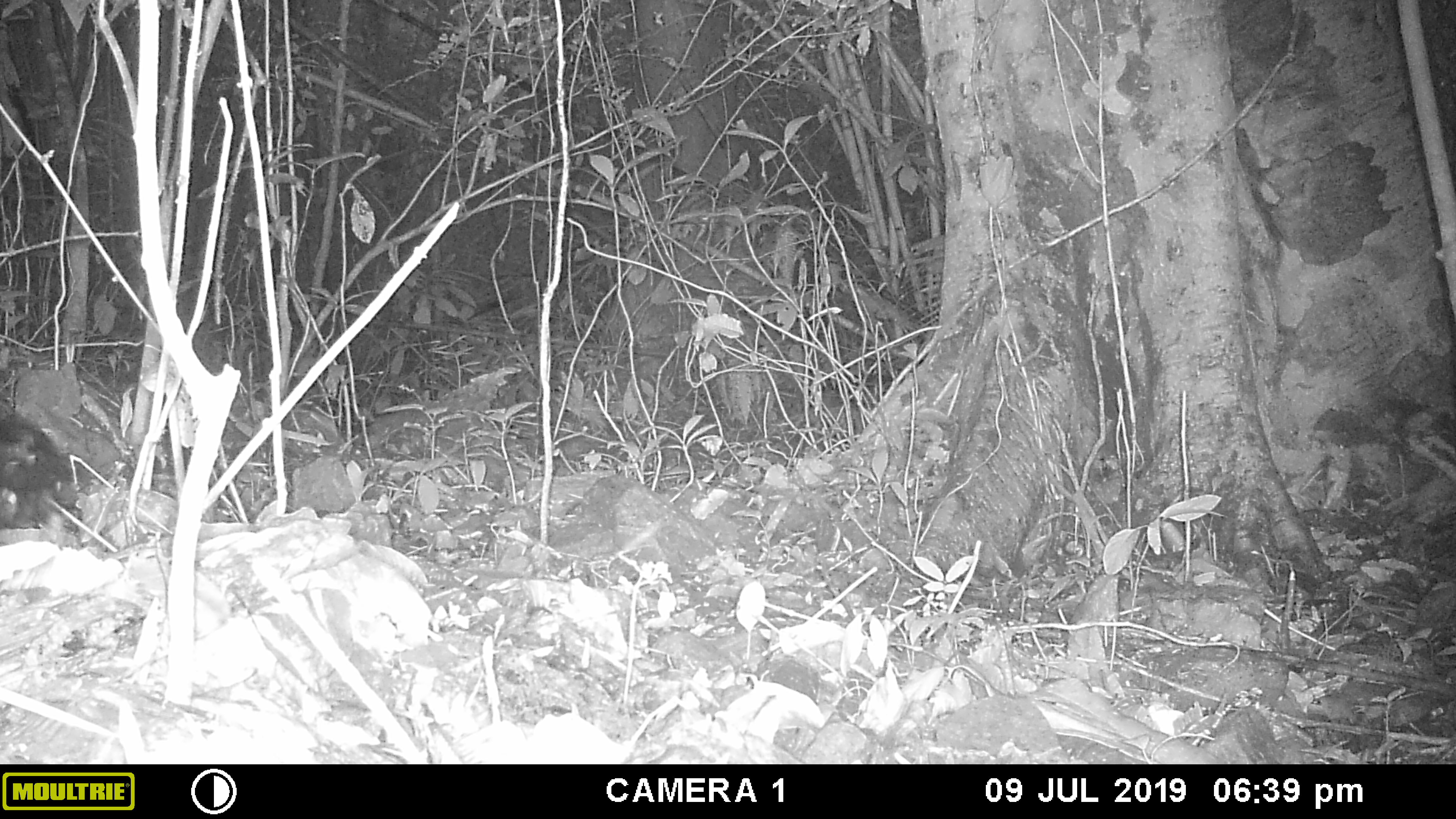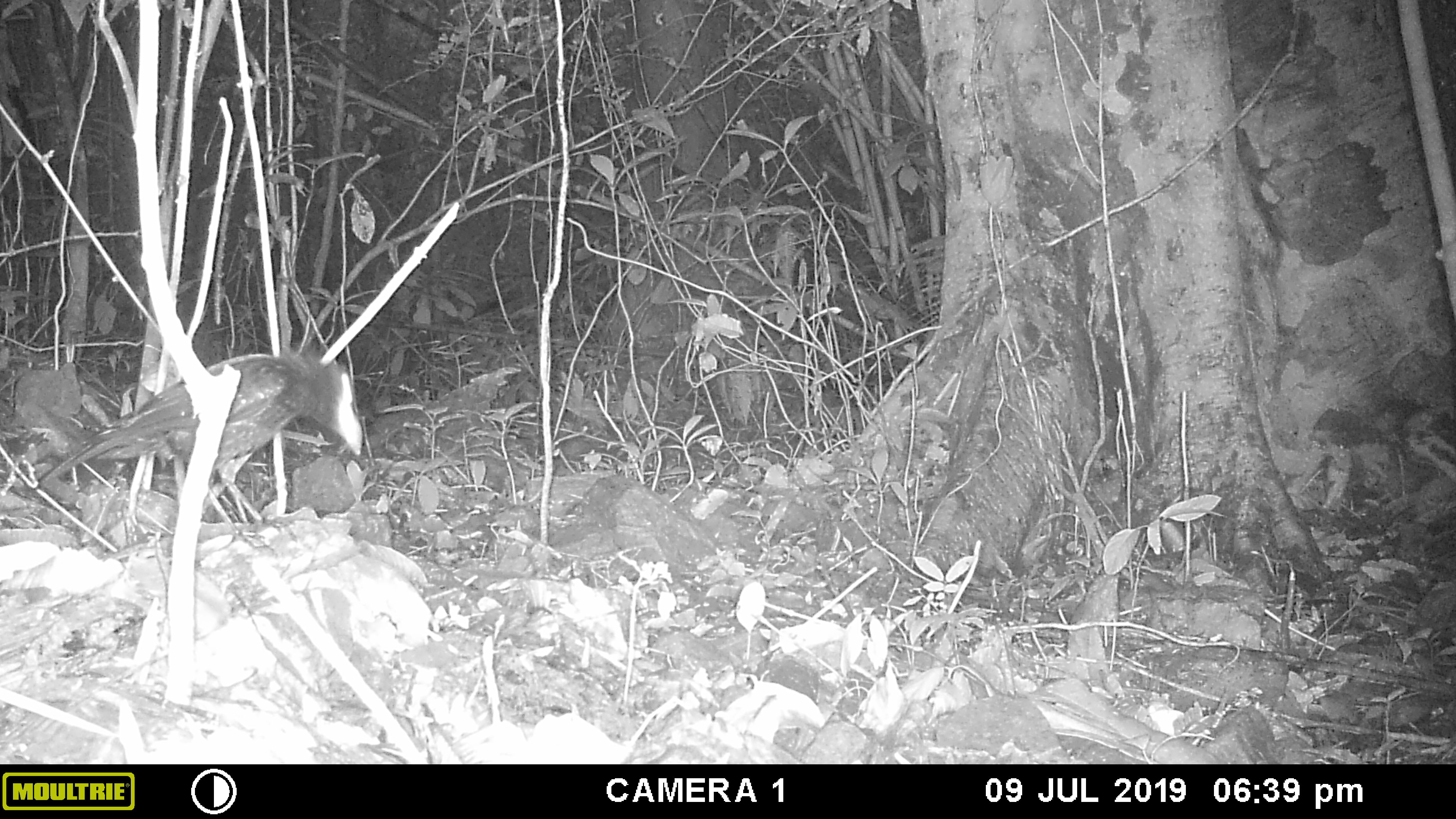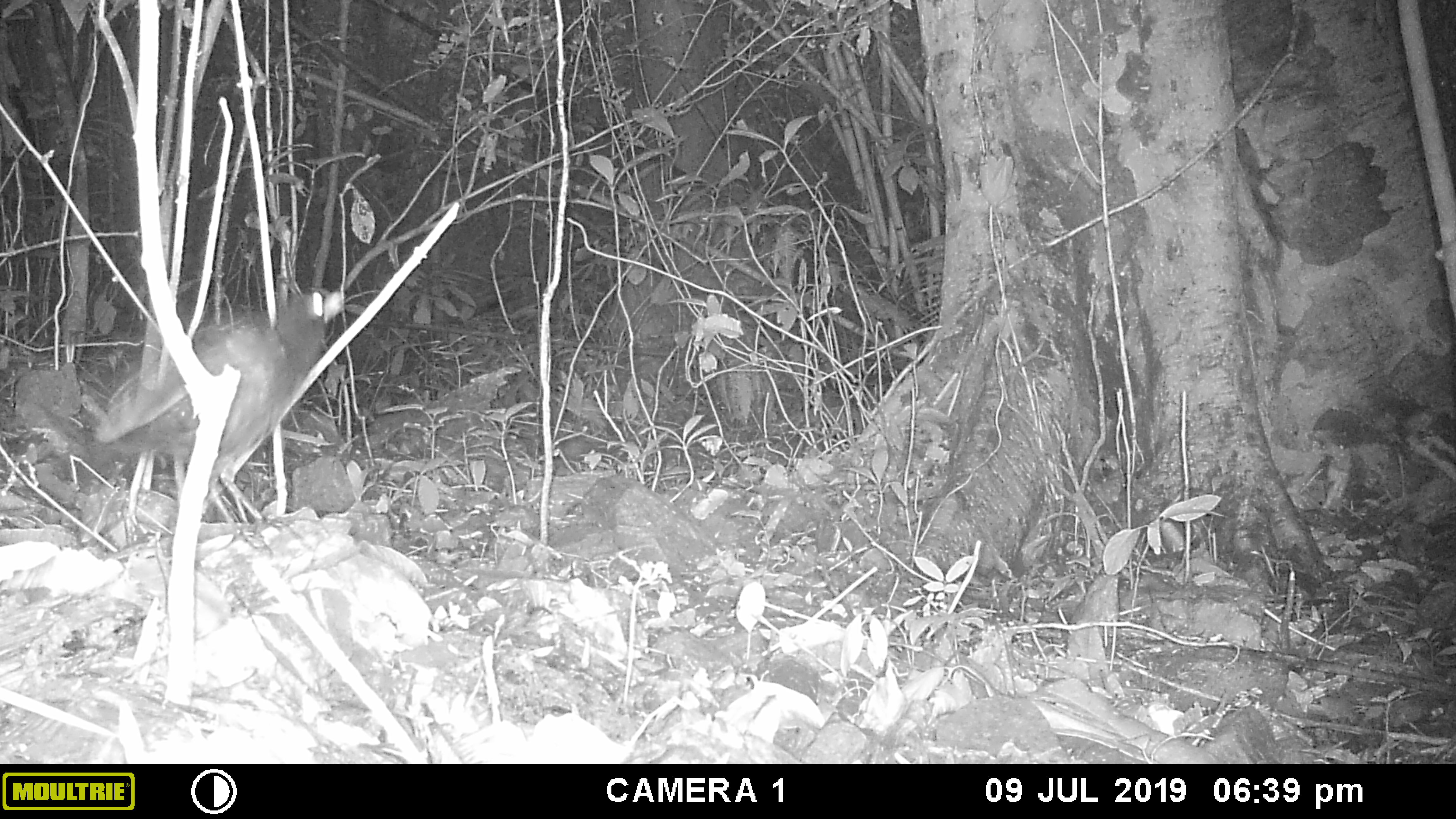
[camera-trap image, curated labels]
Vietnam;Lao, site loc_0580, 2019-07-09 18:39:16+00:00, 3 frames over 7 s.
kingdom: Animalia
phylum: Chordata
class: Aves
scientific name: Aves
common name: bird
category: unidentified bird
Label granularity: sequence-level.